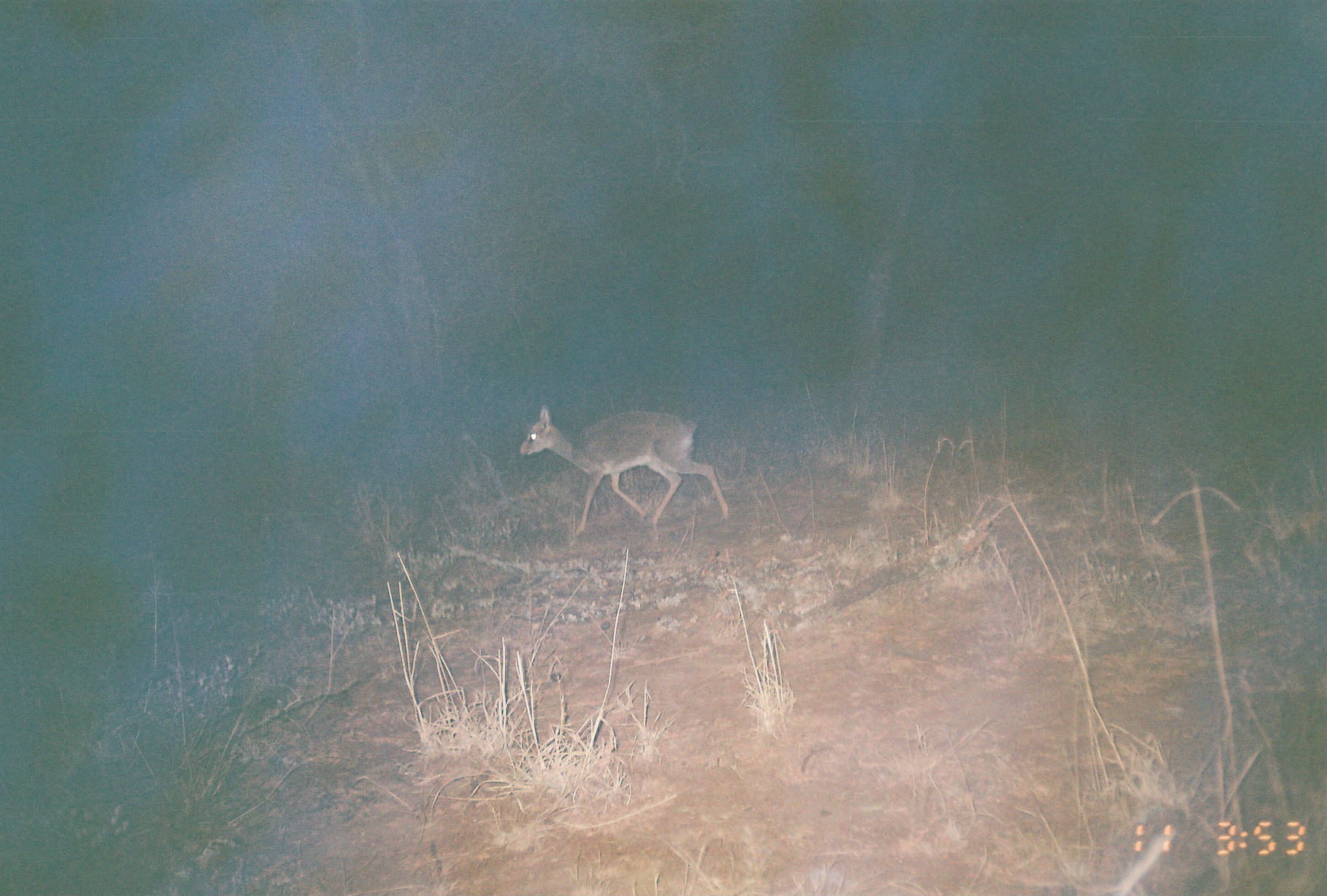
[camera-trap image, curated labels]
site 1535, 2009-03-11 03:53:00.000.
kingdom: Animalia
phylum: Chordata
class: Mammalia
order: Artiodactyla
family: Bovidae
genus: Madoqua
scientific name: Madoqua guentheri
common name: günther's dik-dik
Madoqua guentheri (günther's dik-dik), count 1.